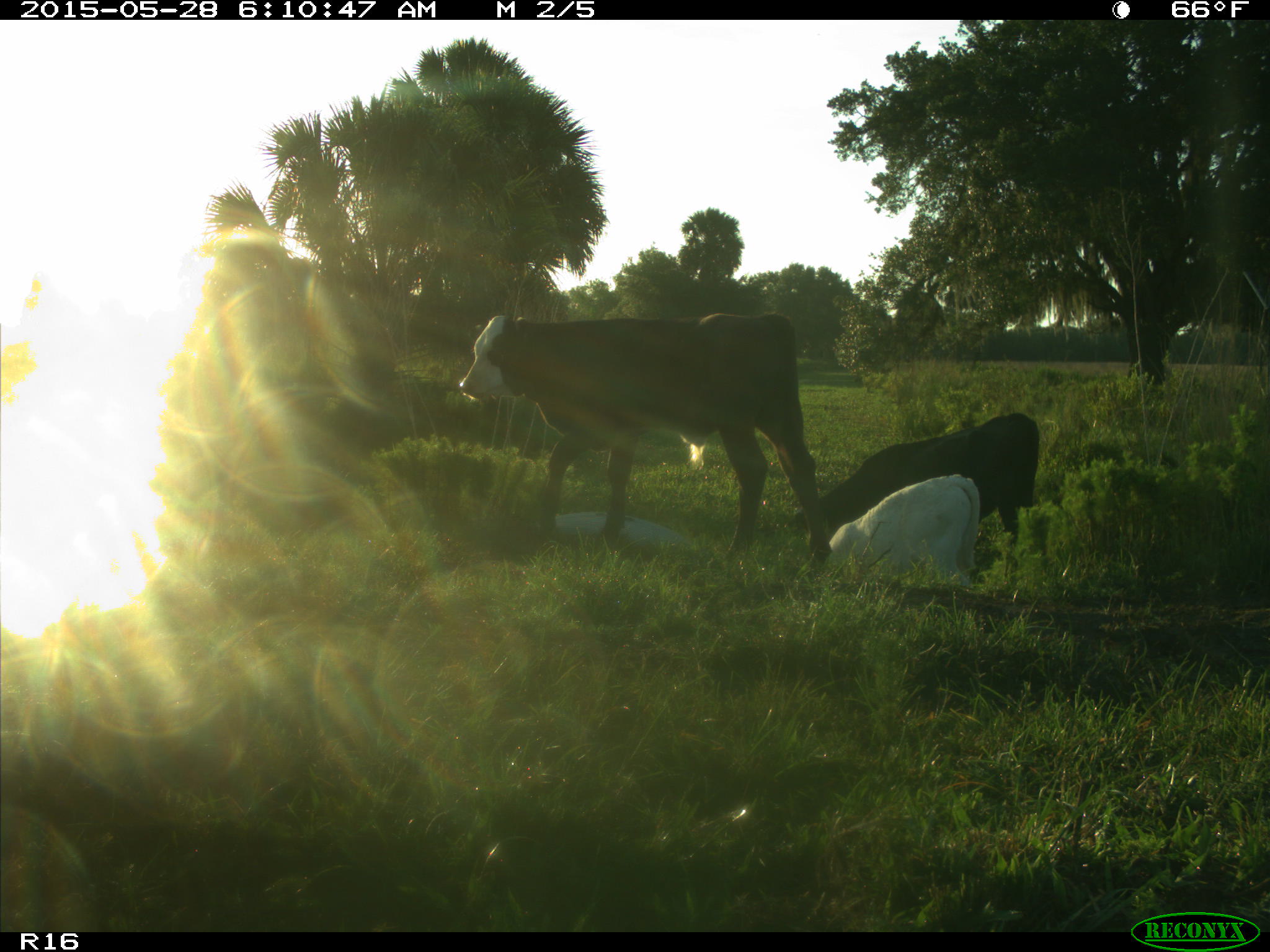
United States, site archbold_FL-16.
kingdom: Animalia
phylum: Chordata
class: Mammalia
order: Artiodactyla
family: Bovidae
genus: Bos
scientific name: Bos taurus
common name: domestic cow